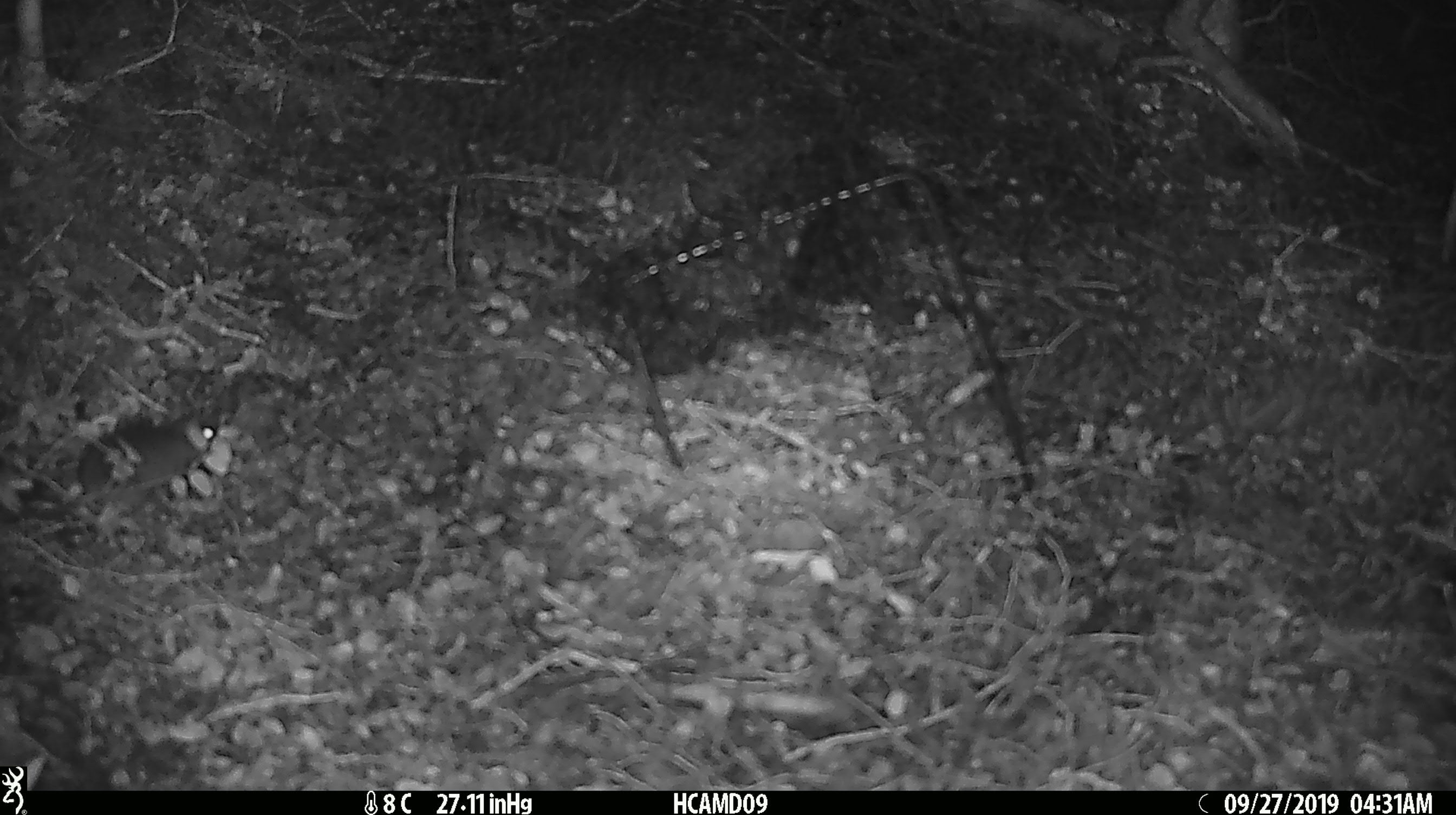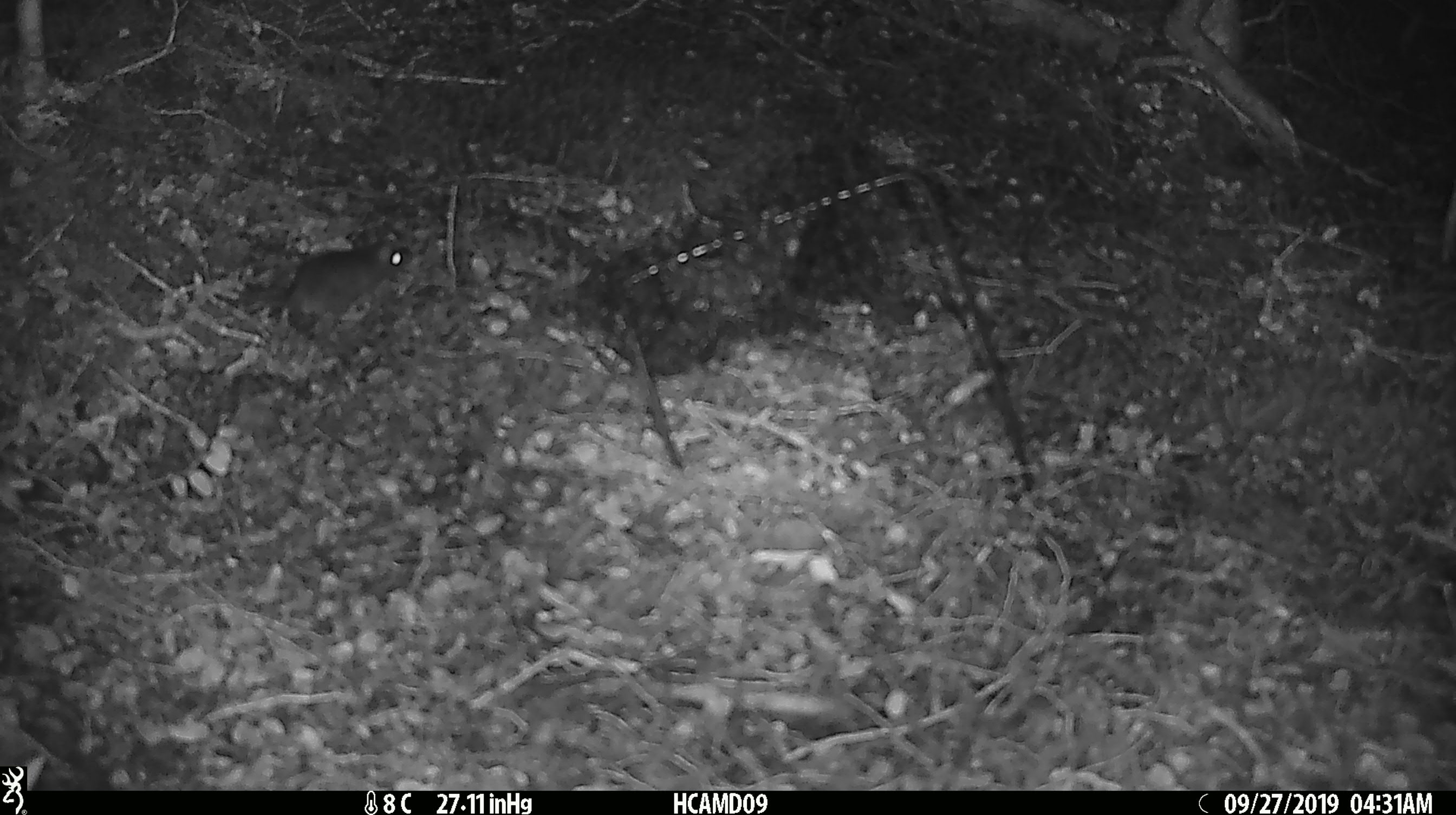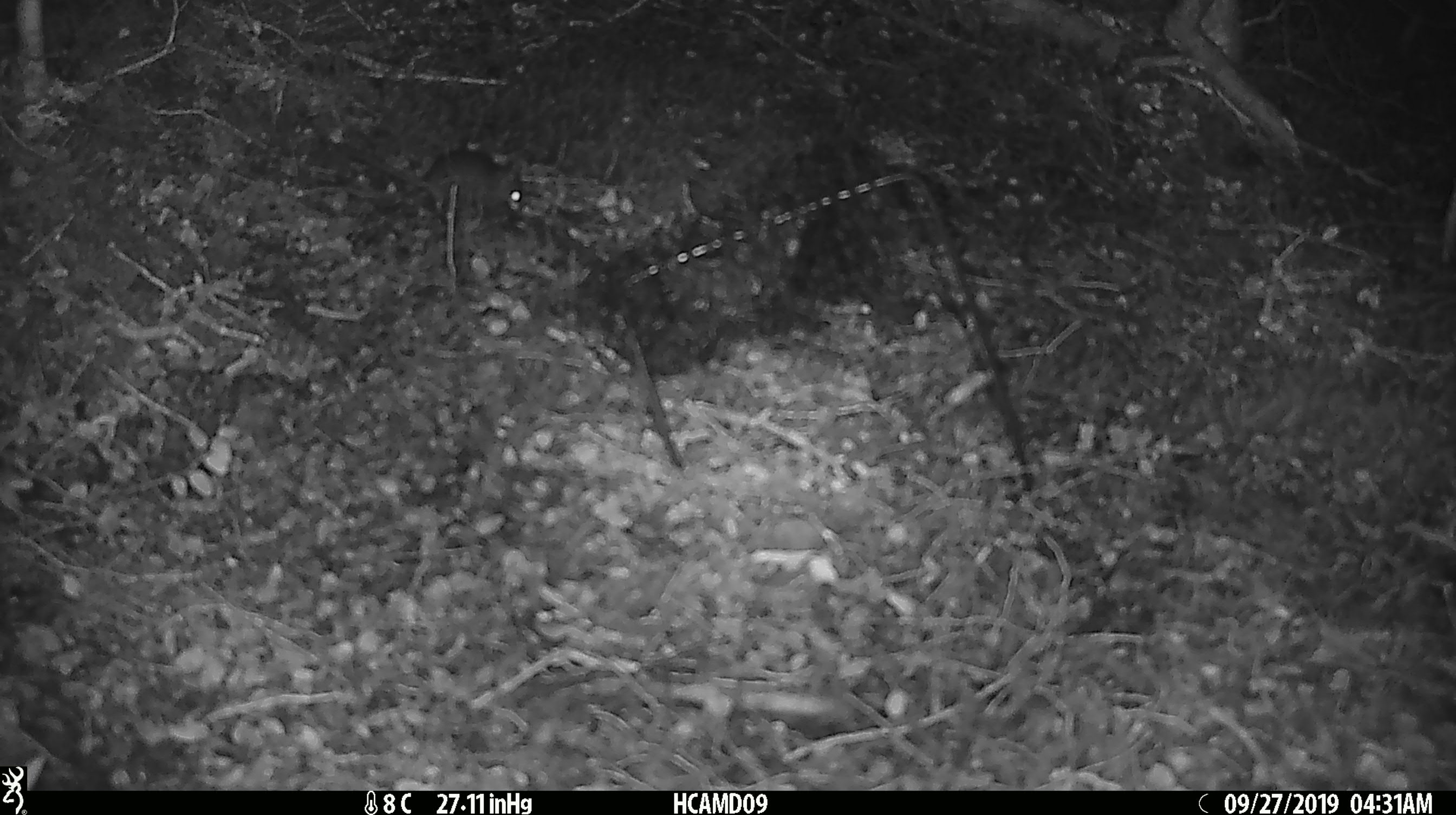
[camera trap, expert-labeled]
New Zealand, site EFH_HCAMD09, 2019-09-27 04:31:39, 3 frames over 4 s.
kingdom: Animalia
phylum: Chordata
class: Mammalia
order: Rodentia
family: Muridae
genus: Mus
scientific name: Mus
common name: mouse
Mouse (Mus).